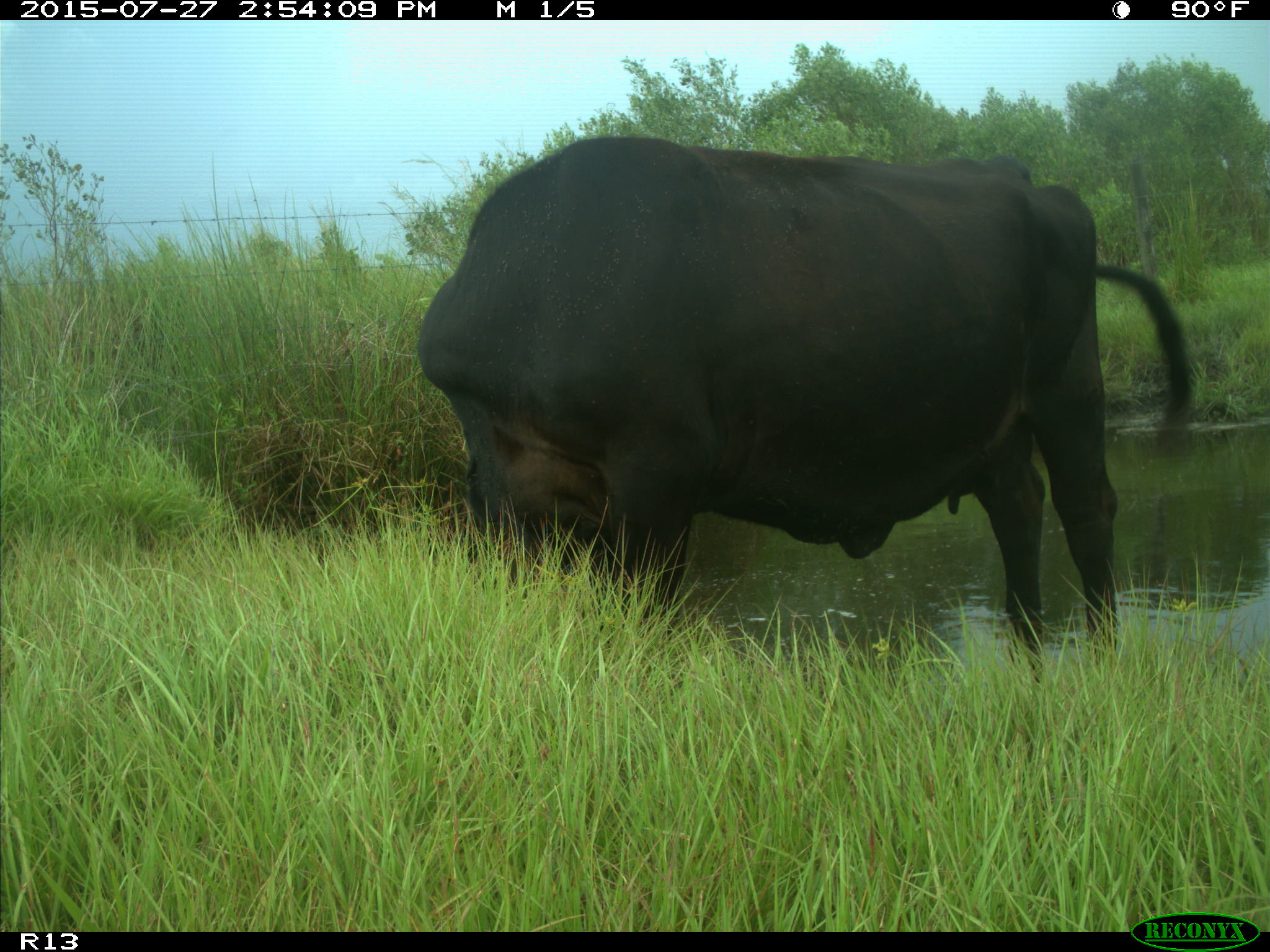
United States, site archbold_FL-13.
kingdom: Animalia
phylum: Chordata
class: Mammalia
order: Artiodactyla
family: Bovidae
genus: Bos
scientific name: Bos taurus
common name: domestic cow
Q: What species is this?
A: Bos taurus (domestic cow).